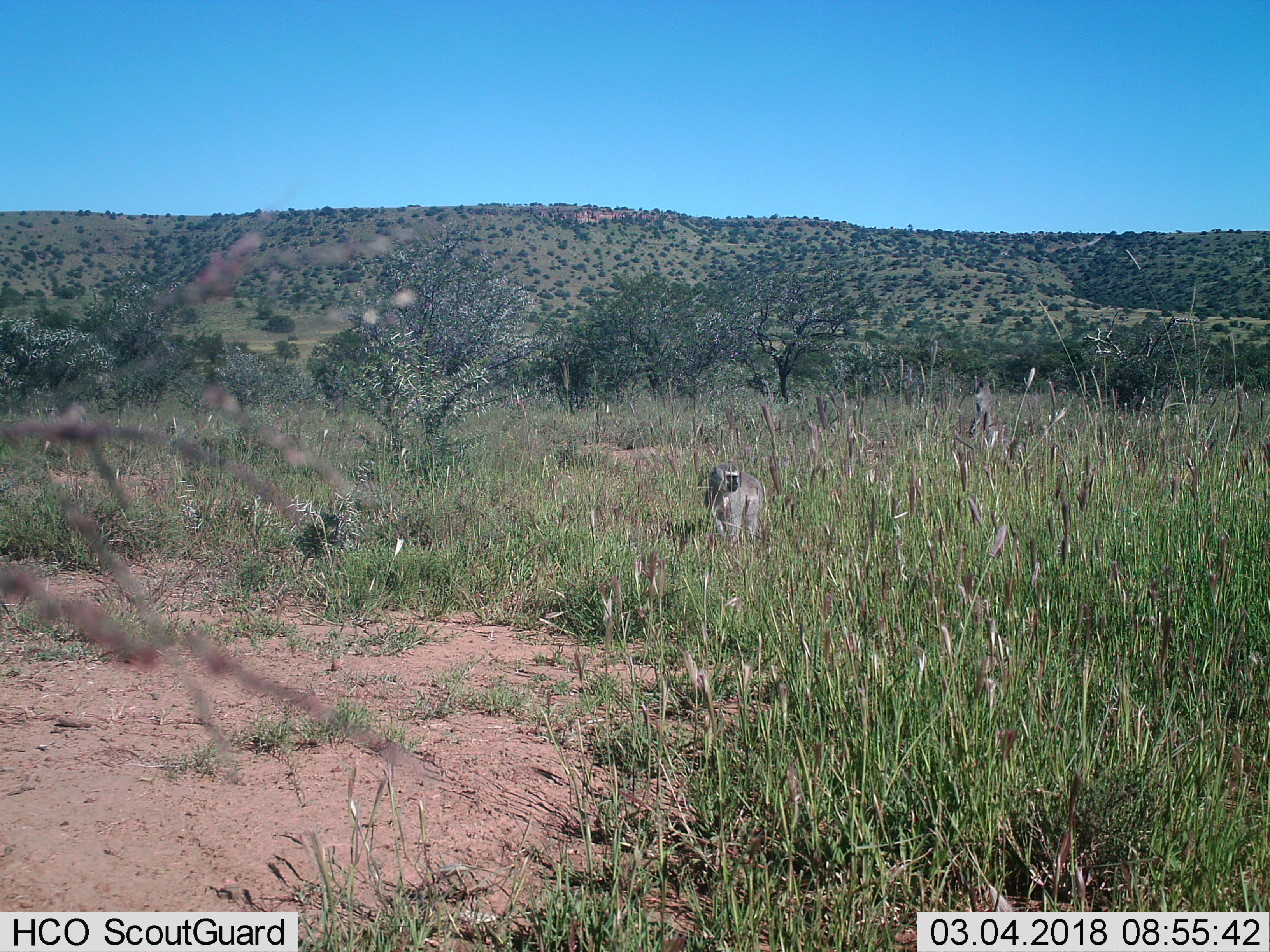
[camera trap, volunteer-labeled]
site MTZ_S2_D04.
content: unidentified animal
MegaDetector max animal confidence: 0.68